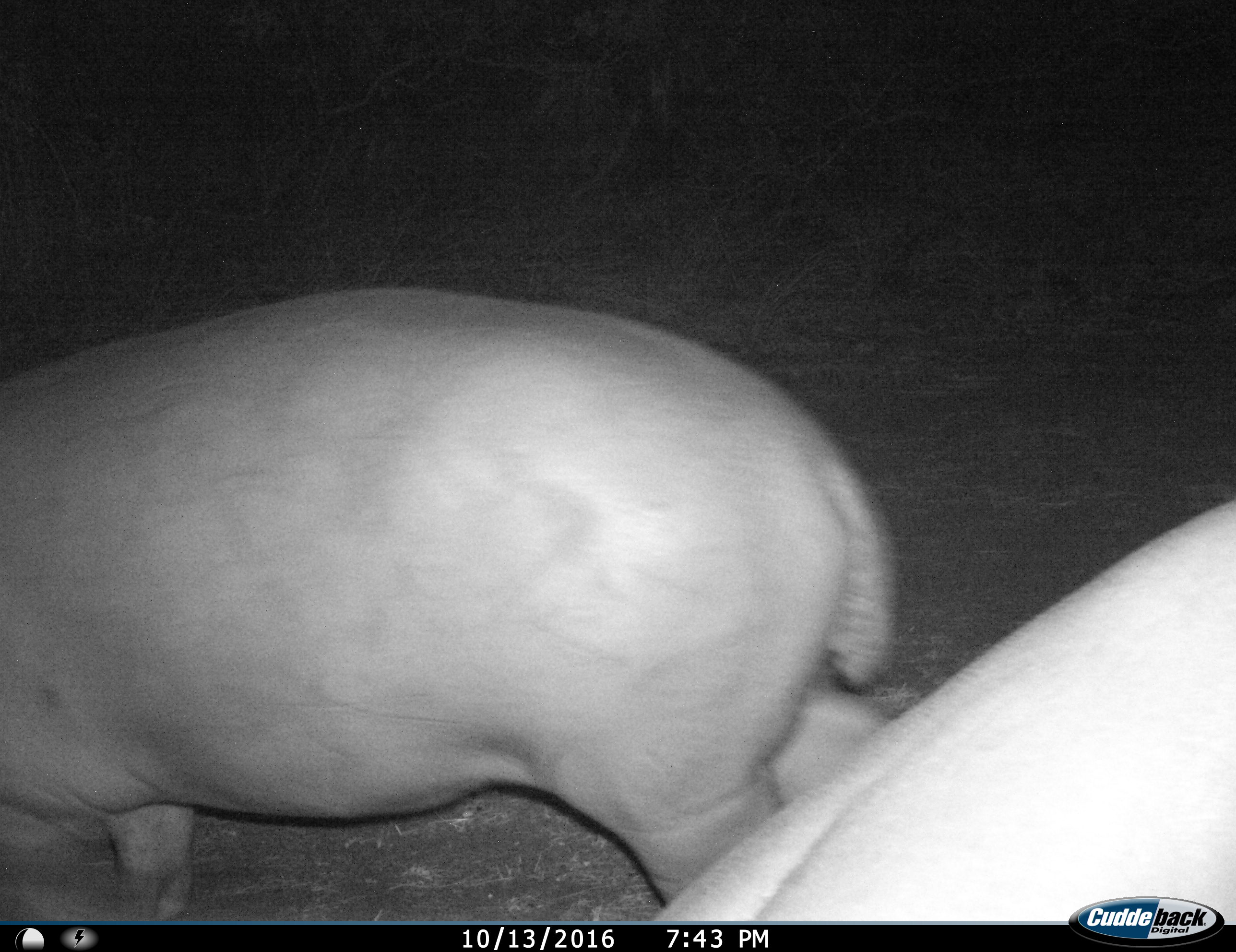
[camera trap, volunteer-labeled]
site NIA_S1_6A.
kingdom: Animalia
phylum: Chordata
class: Mammalia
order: Artiodactyla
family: Hippopotamidae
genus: Hippopotamus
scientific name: Hippopotamus amphibius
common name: hippopotamus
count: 2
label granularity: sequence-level